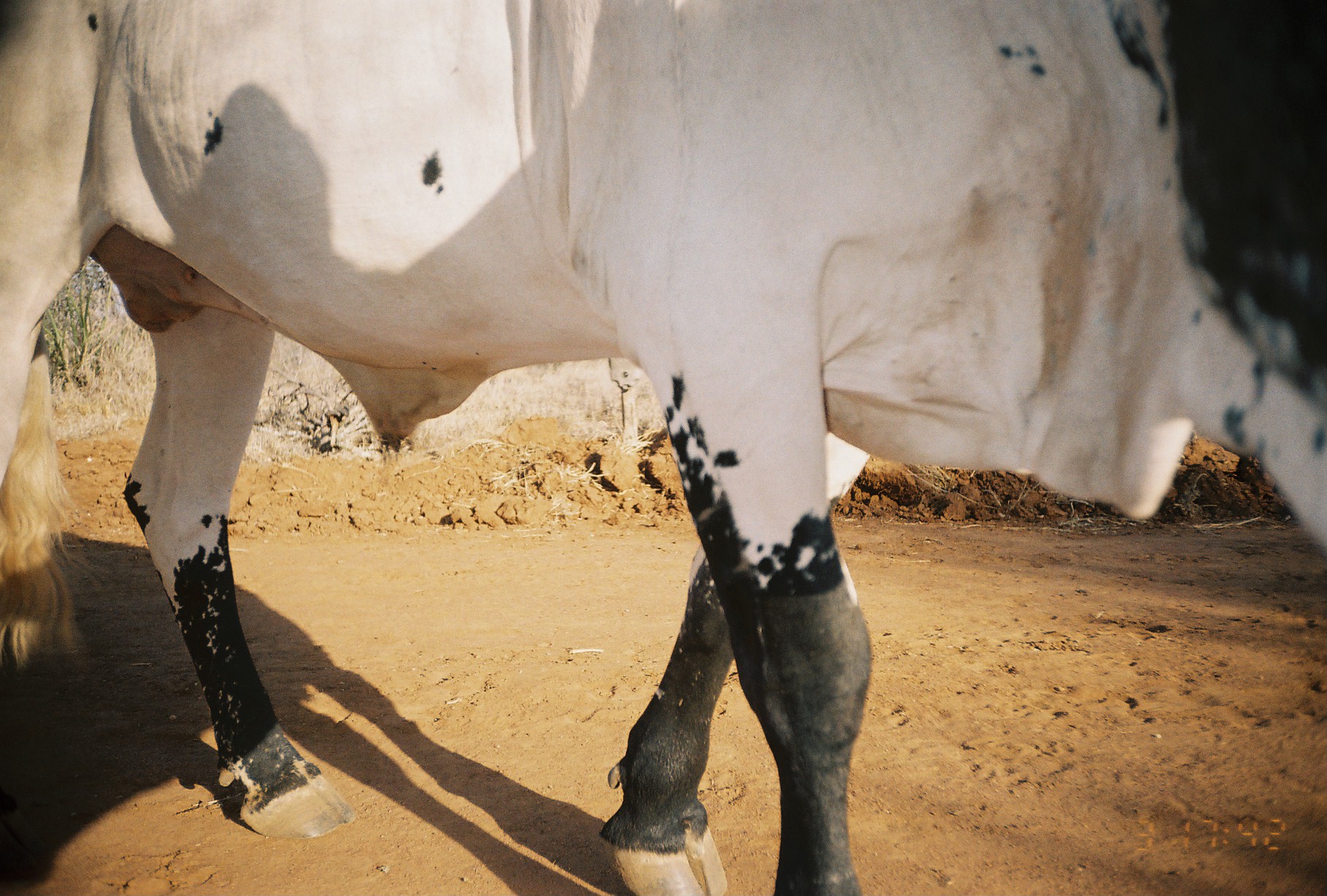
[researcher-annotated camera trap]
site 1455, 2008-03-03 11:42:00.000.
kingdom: Animalia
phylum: Chordata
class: Mammalia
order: Artiodactyla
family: Bovidae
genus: Bos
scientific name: Bos taurus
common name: domestic cattle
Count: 1.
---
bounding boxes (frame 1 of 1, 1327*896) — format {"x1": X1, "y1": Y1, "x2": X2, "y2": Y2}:
bos taurus: {"x1": 0, "y1": 0, "x2": 1327, "y2": 896}